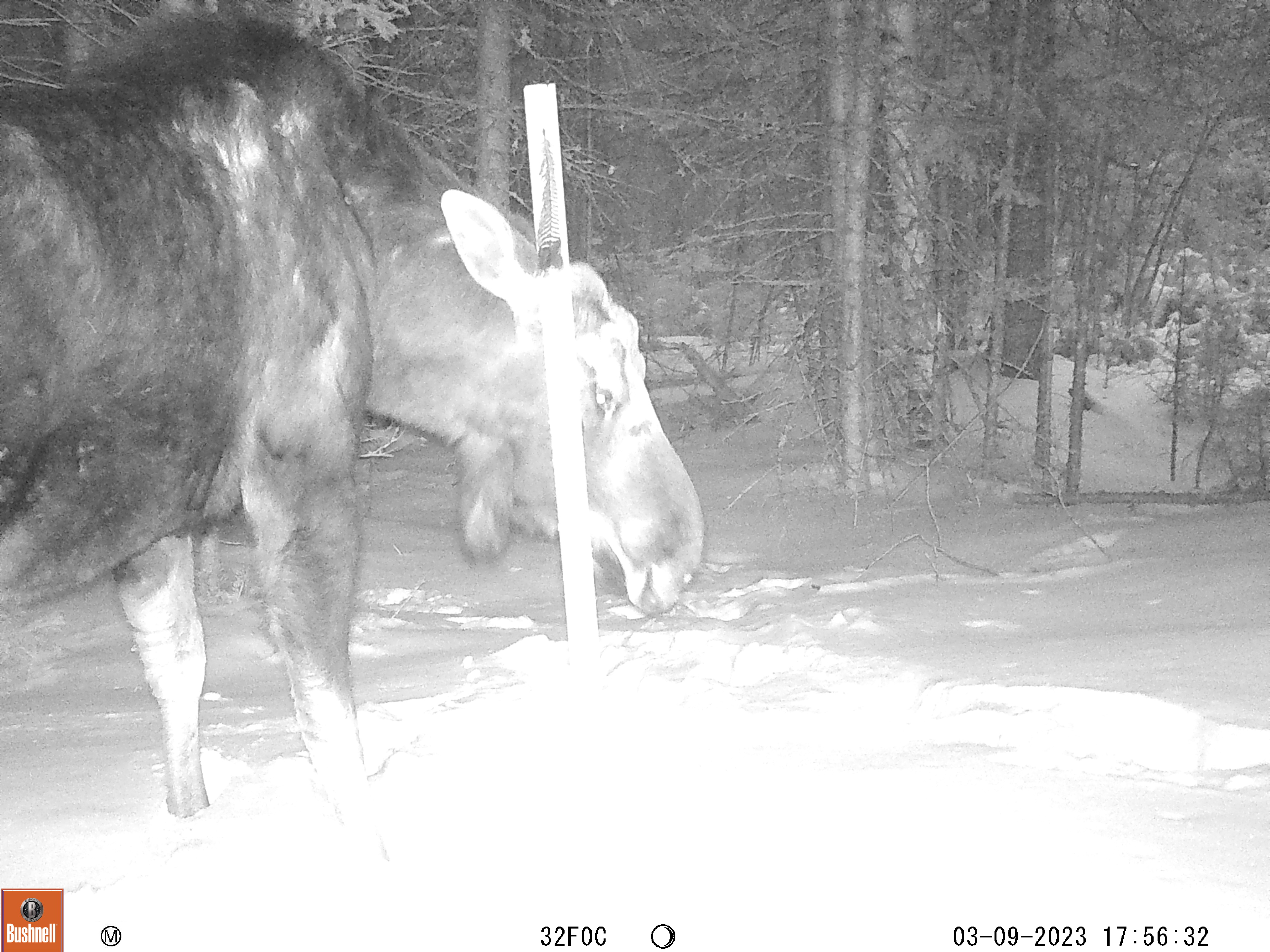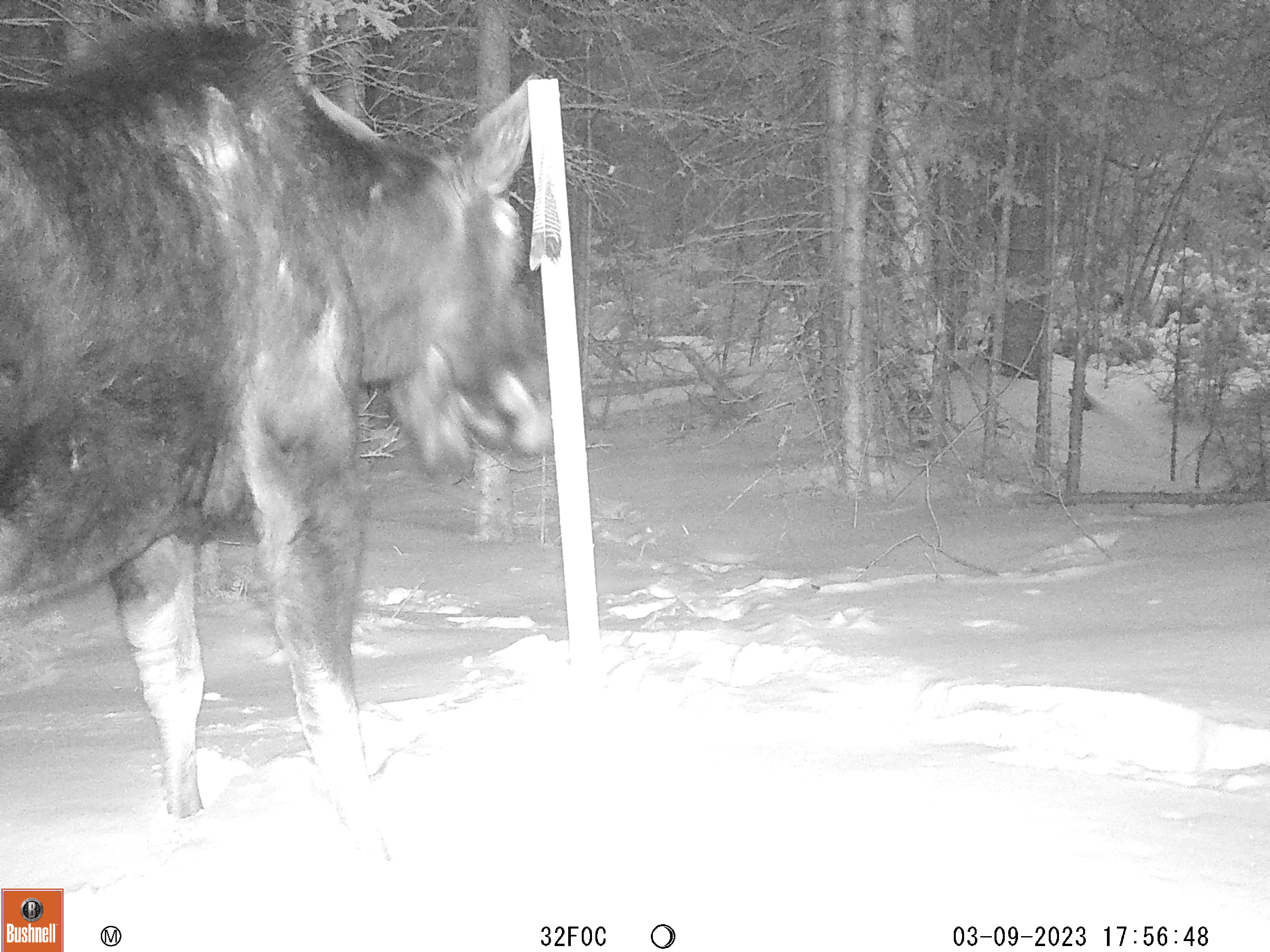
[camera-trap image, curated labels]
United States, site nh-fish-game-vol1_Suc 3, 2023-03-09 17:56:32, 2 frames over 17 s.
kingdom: Animalia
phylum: Chordata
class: Mammalia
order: Artiodactyla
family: Cervidae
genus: Alces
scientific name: Alces alces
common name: moose